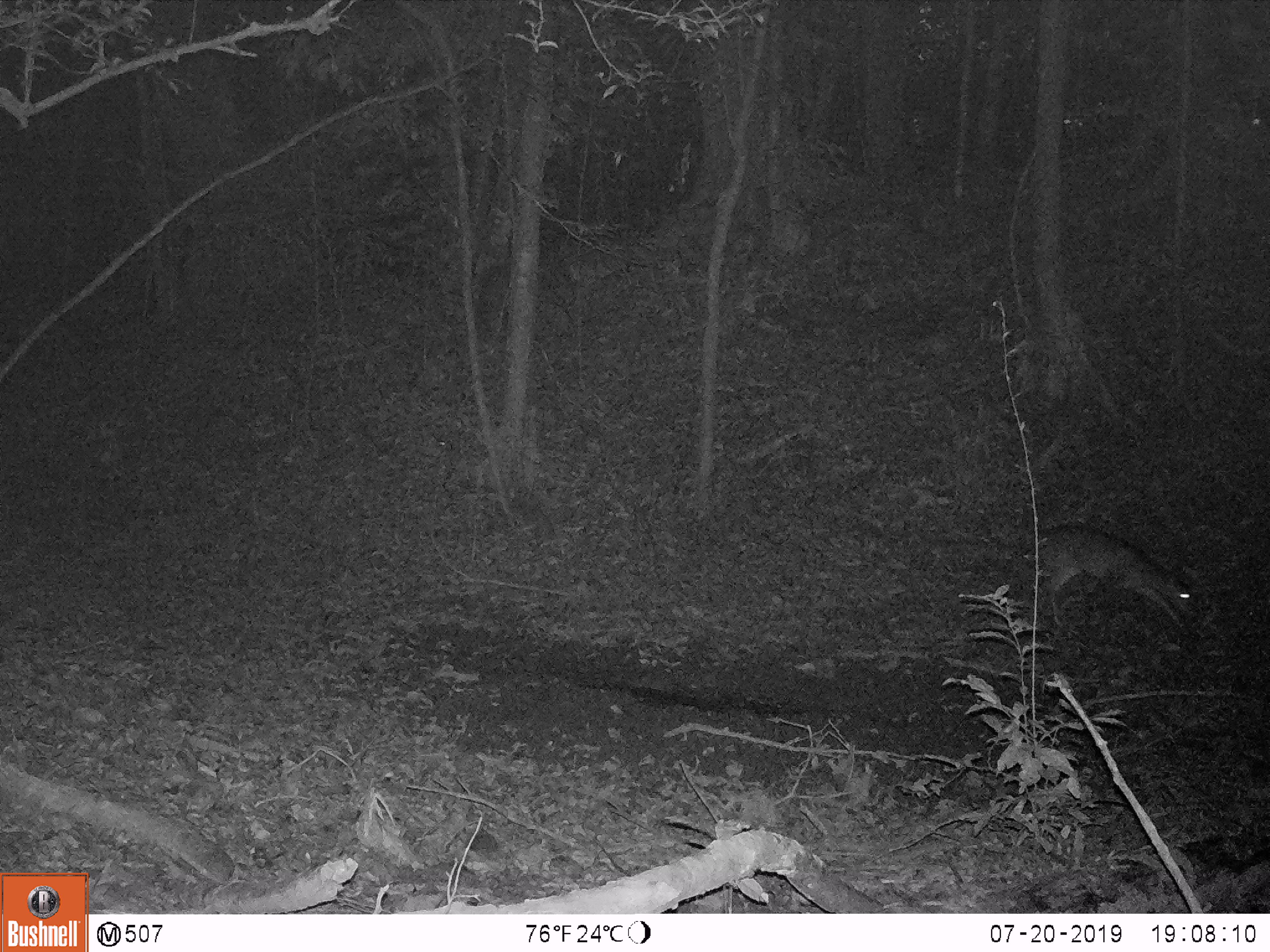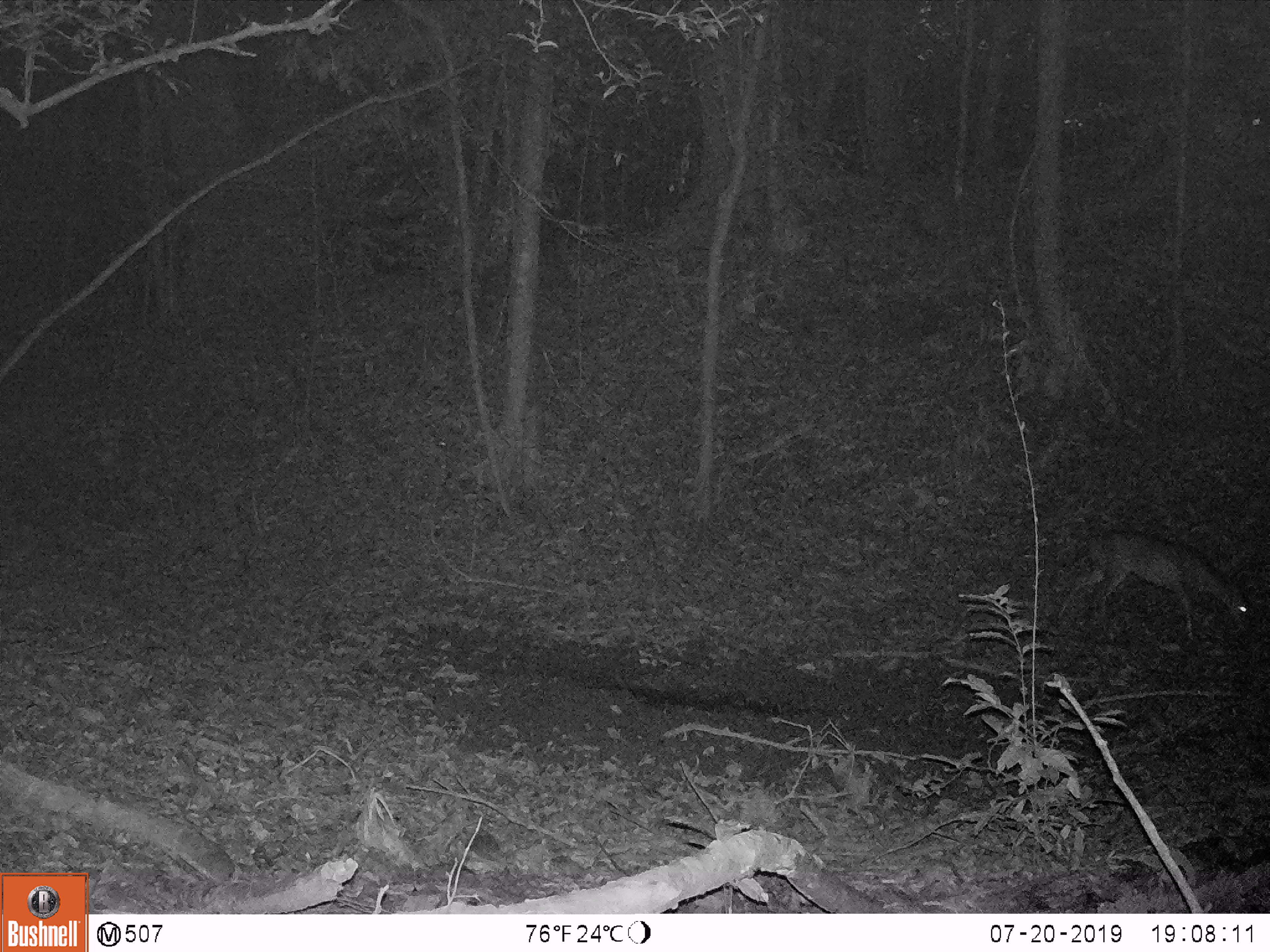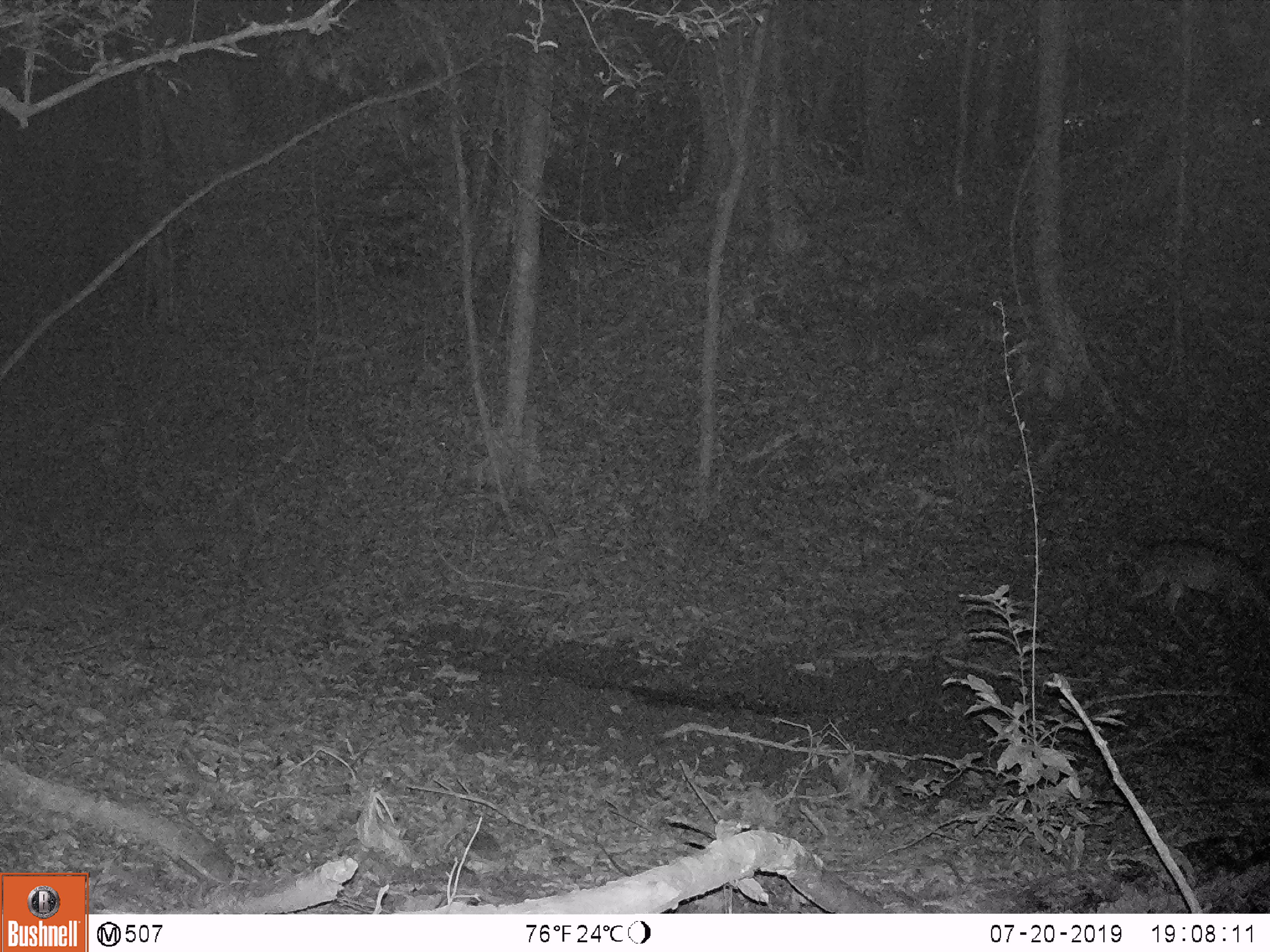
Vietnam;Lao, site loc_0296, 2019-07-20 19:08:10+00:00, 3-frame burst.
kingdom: Animalia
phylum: Chordata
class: Mammalia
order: Artiodactyla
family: Cervidae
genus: Muntiacus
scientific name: Muntiacus vuquangensis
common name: large-antlered muntjac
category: large antlered muntjac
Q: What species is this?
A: Large antlered muntjac (large-antlered muntjac) (Muntiacus vuquangensis).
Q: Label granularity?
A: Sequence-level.